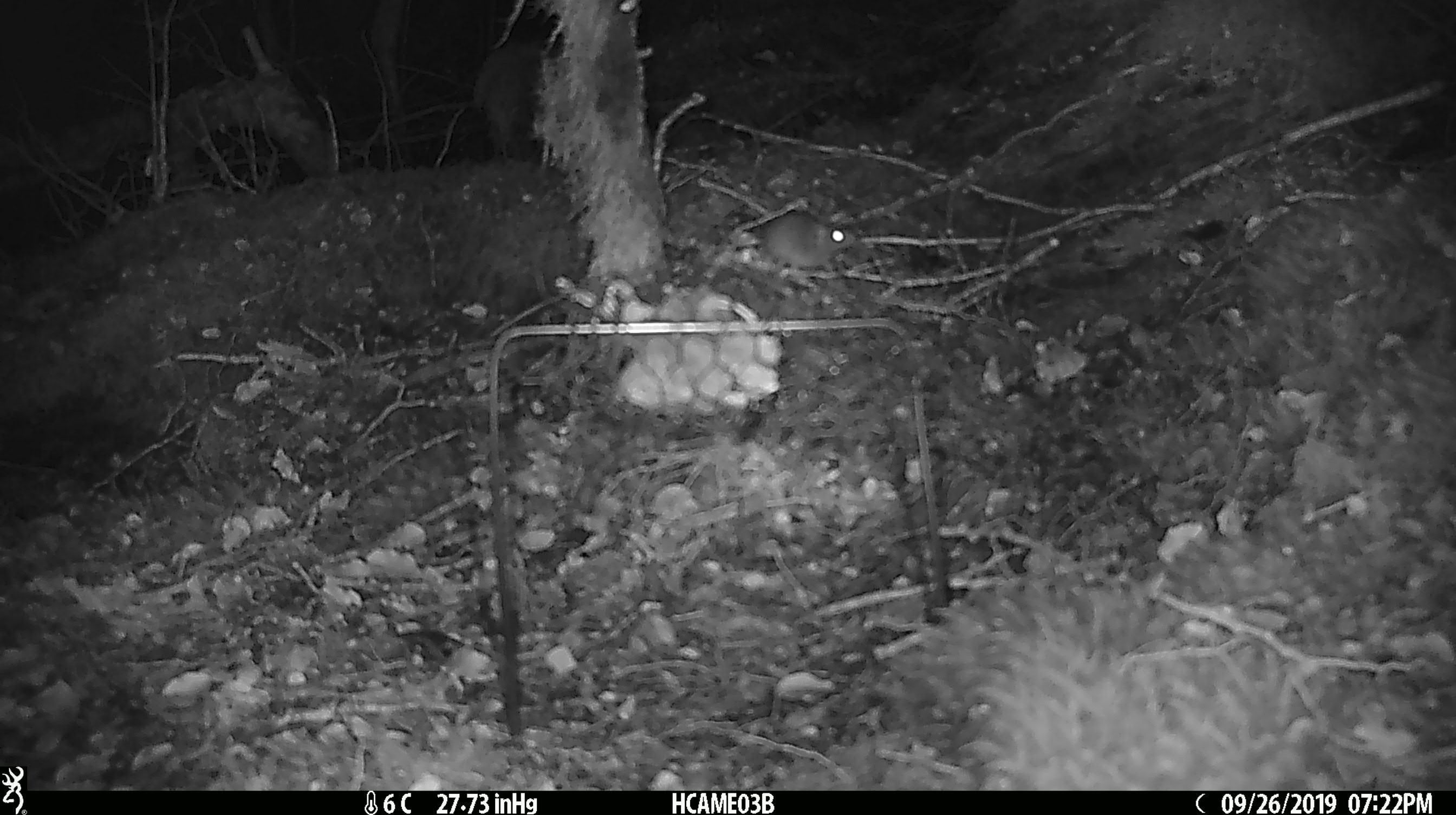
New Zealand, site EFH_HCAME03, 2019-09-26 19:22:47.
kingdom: Animalia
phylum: Chordata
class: Mammalia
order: Rodentia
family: Muridae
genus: Mus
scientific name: Mus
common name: mouse